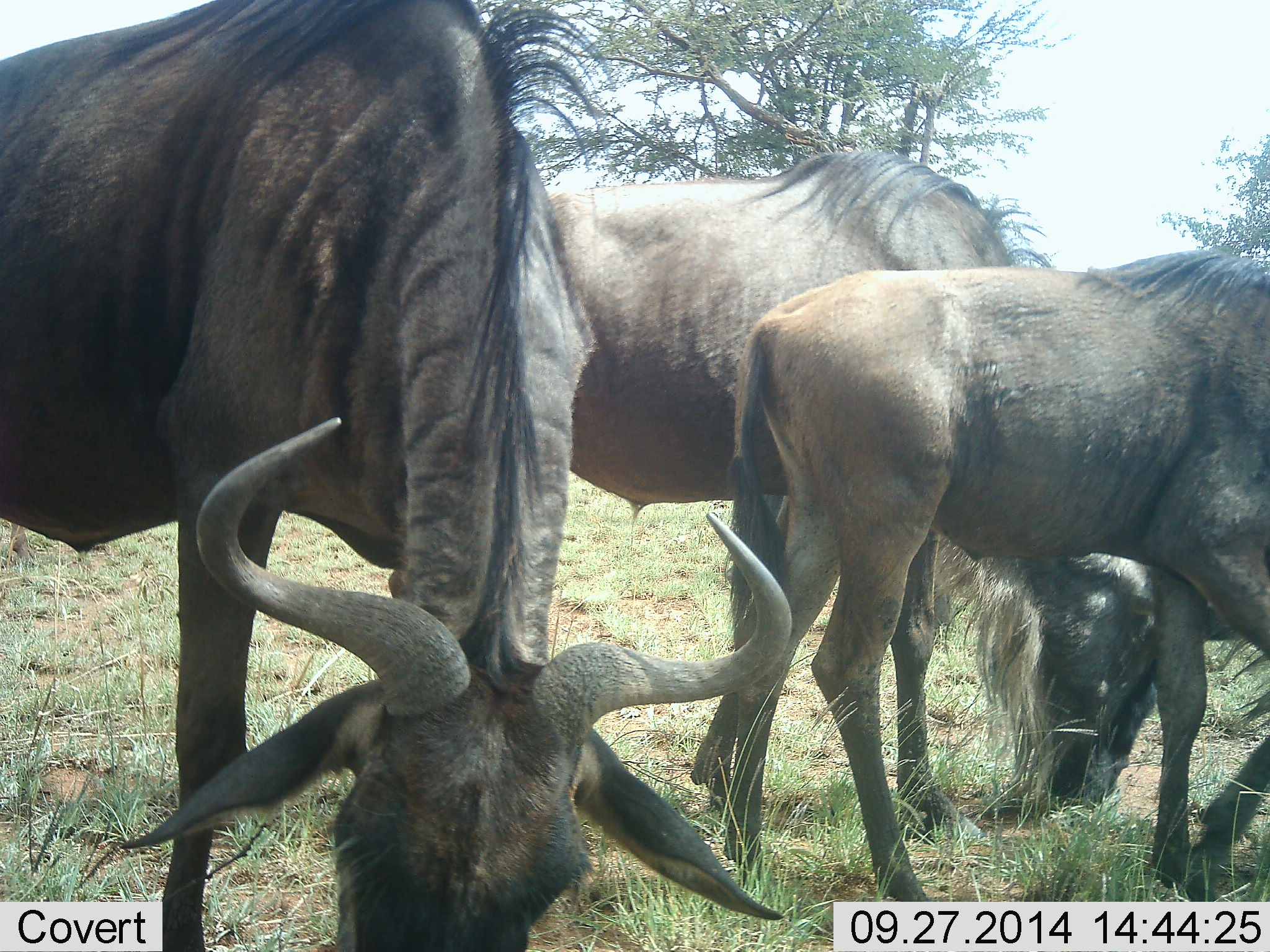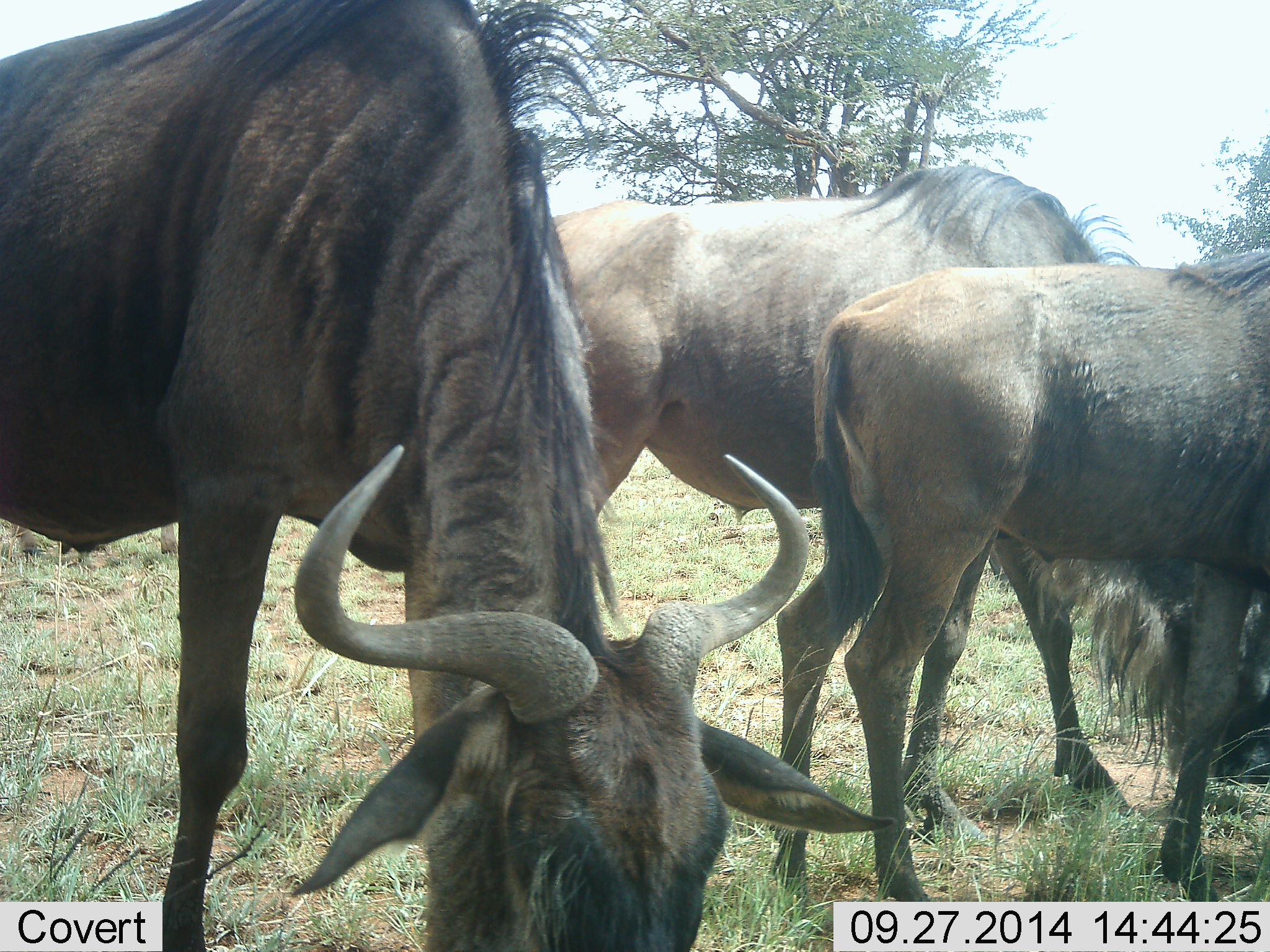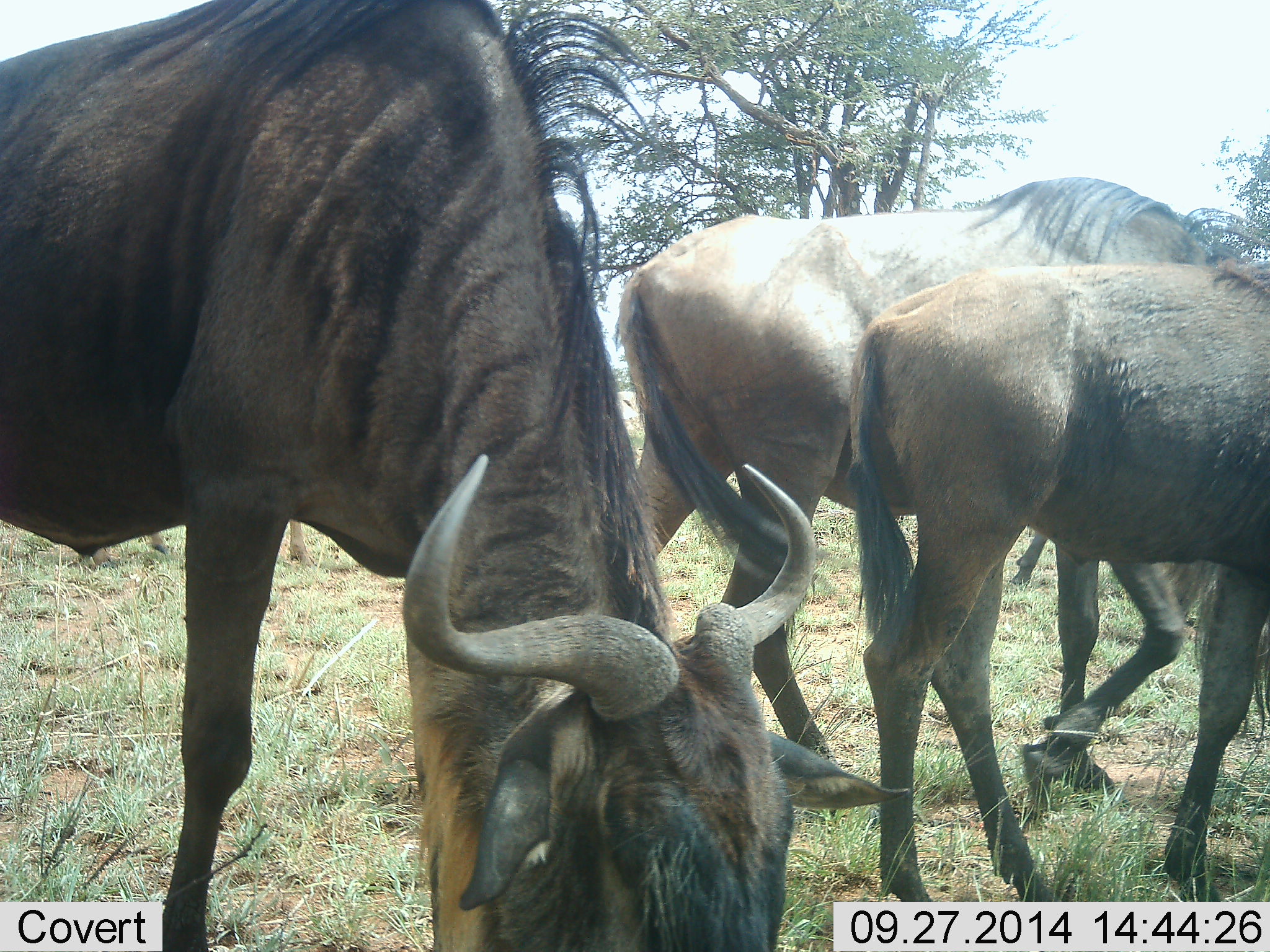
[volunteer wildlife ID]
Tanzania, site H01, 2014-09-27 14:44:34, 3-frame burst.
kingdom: Animalia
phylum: Chordata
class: Mammalia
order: Artiodactyla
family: Bovidae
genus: Connochaetes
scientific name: Connochaetes taurinus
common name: blue wildebeest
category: wildebeest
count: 3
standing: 10%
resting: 0%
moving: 50%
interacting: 0%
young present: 30%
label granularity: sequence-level